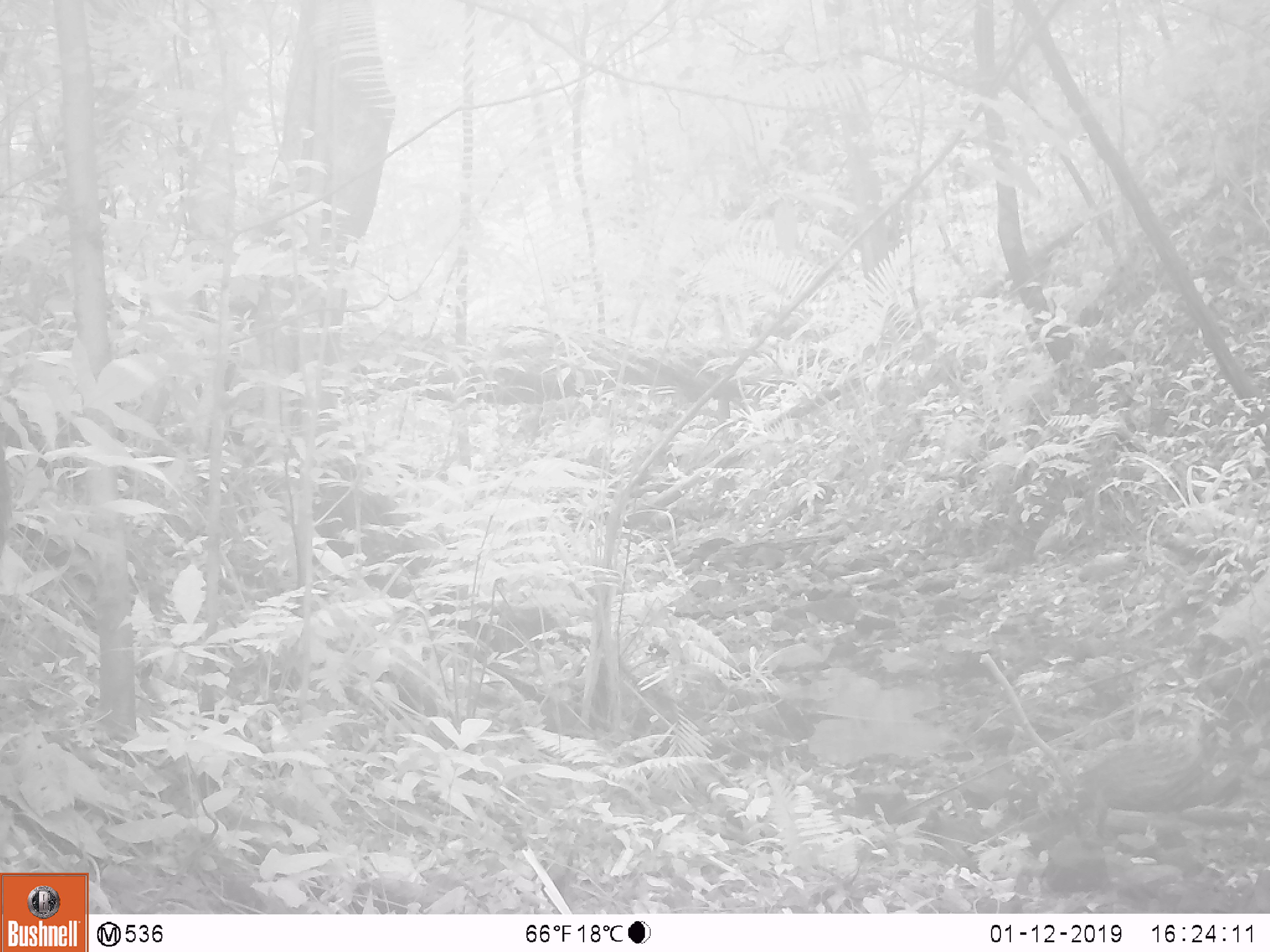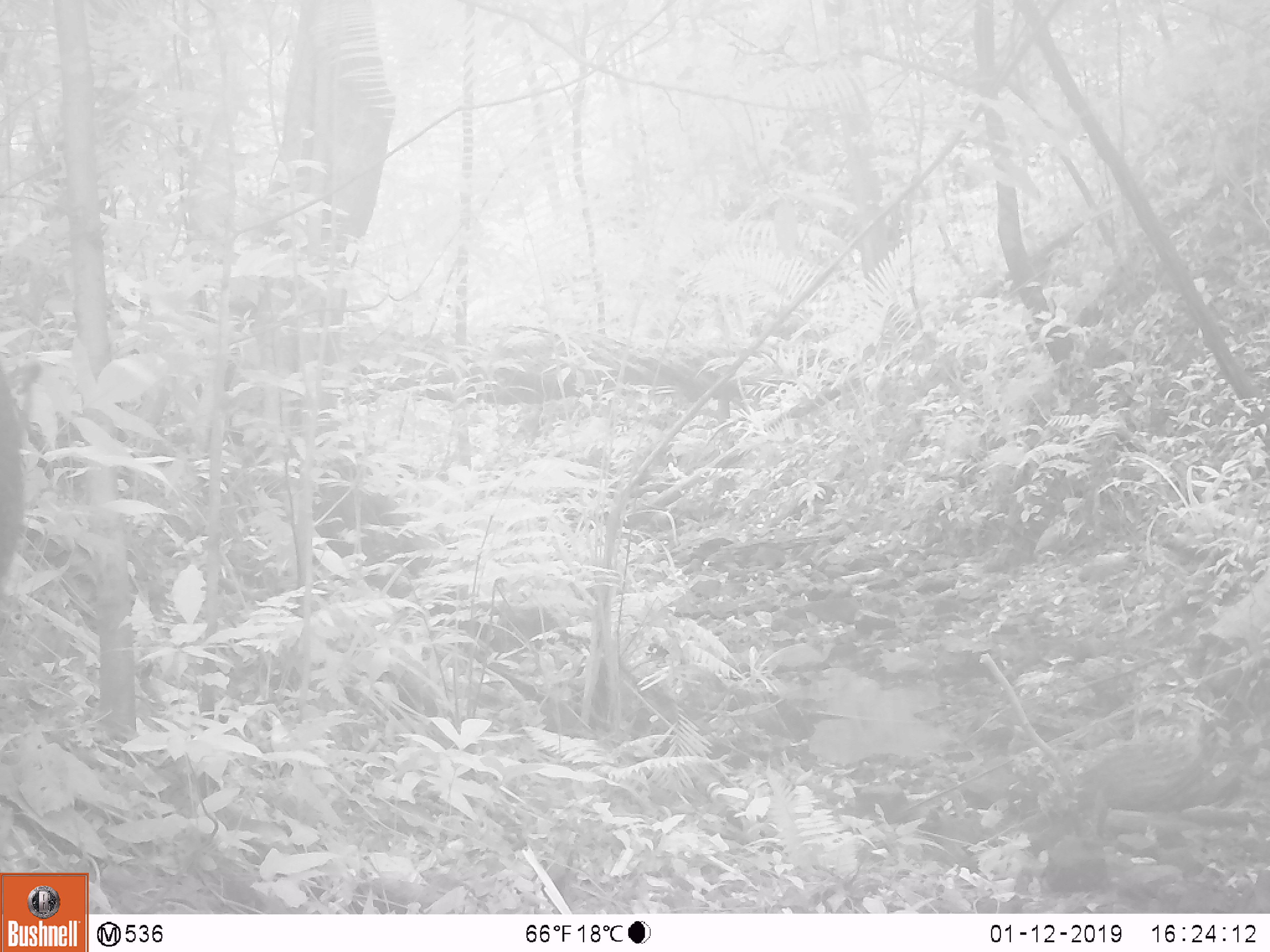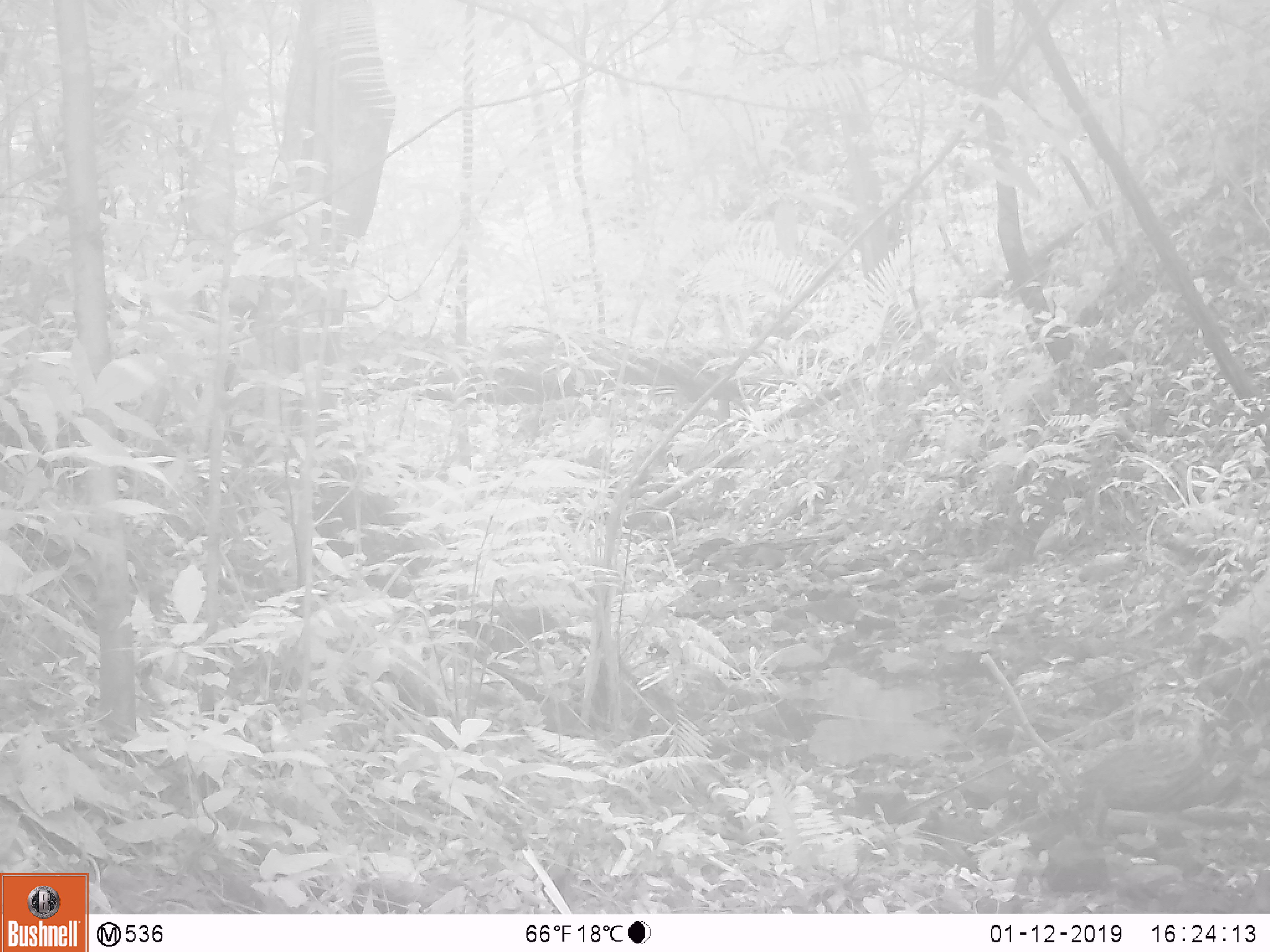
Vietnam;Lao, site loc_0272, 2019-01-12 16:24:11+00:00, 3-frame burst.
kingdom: Animalia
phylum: Chordata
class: Mammalia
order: Artiodactyla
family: Suidae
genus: Sus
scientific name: Sus scrofa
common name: eurasian wild pig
Eurasian wild pig (Sus scrofa). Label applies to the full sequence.